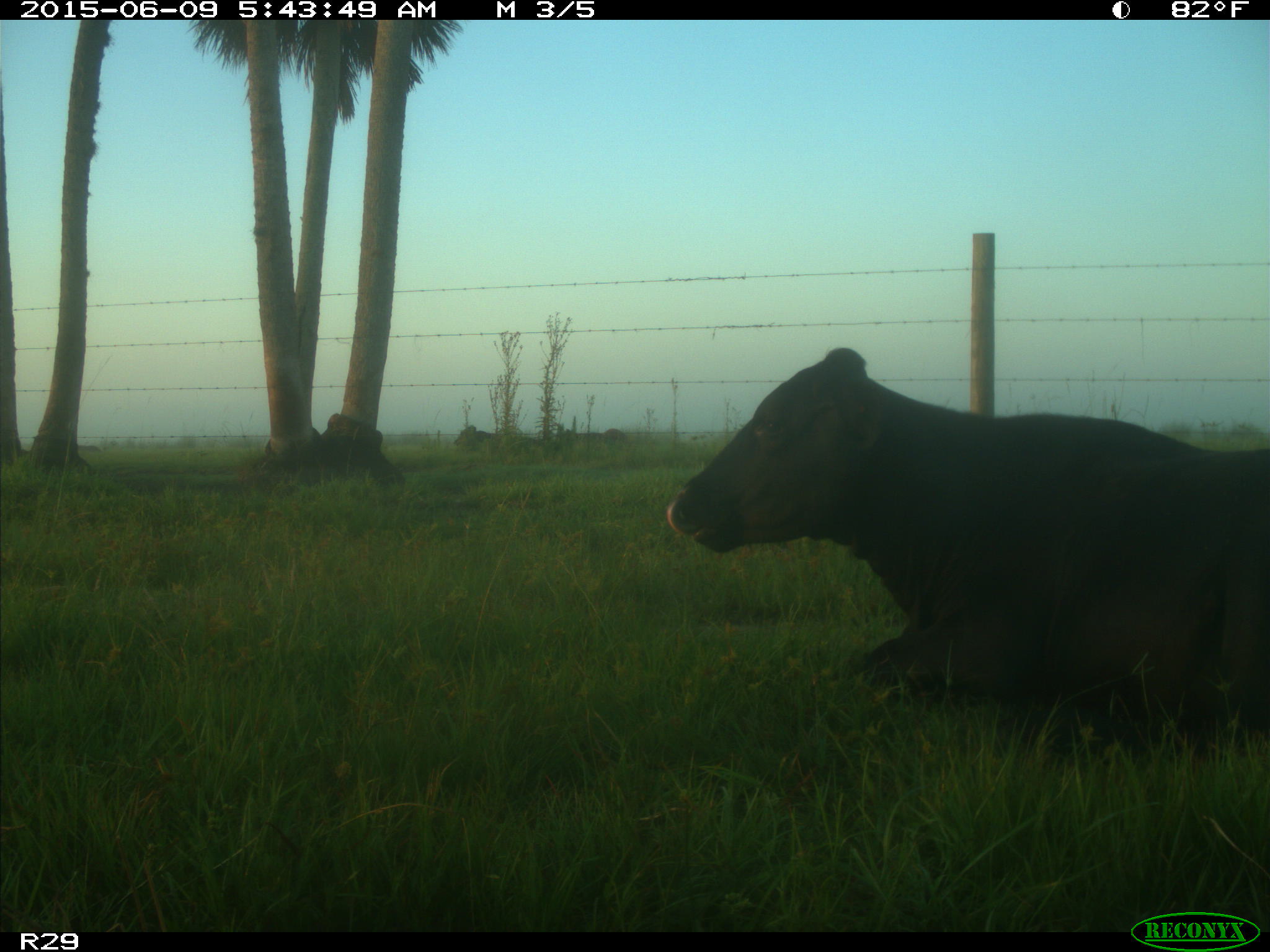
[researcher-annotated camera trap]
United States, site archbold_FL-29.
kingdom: Animalia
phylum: Chordata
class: Mammalia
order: Artiodactyla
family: Bovidae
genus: Bos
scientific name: Bos taurus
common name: domestic cow